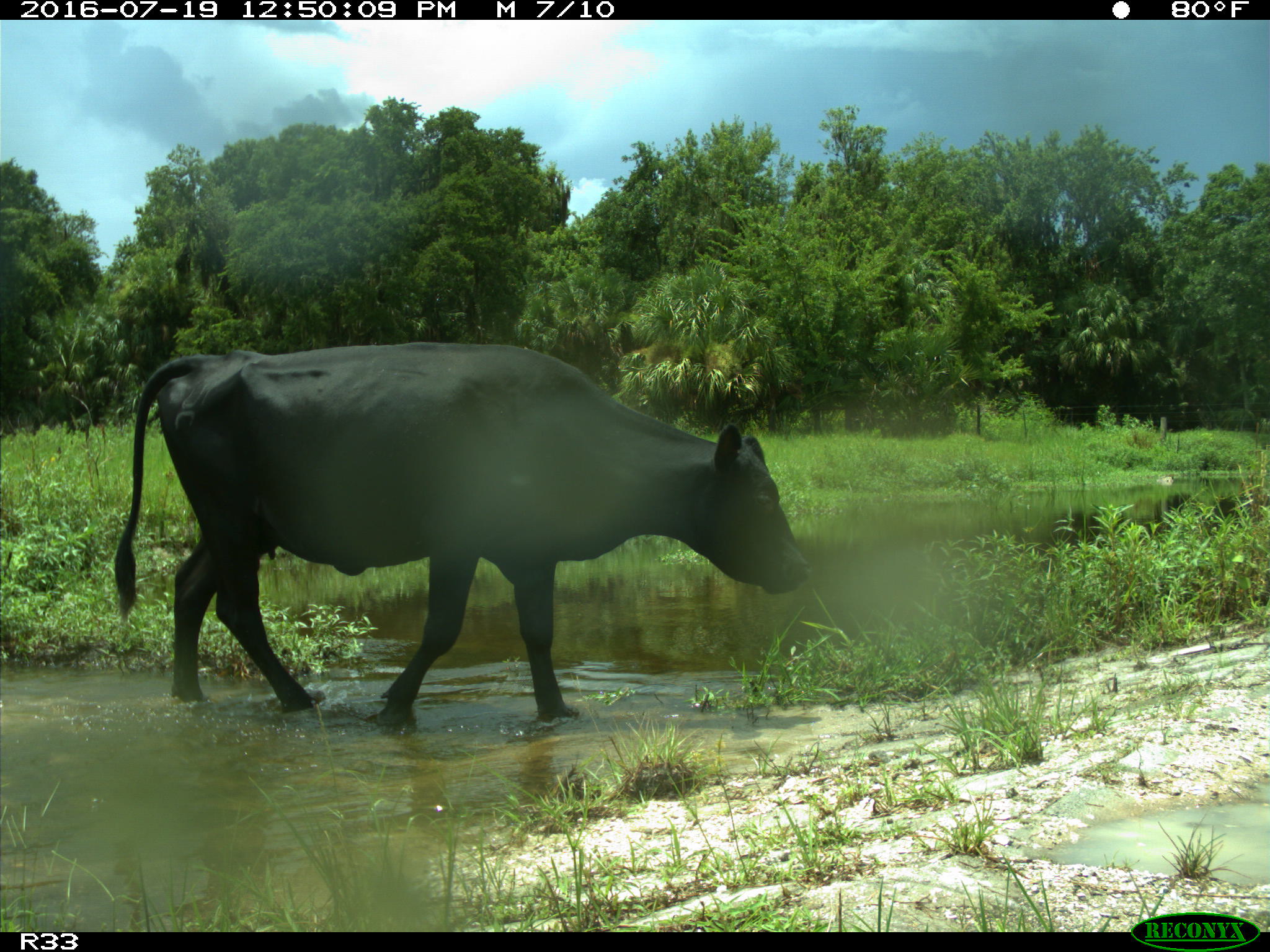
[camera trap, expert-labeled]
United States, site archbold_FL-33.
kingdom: Animalia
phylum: Chordata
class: Mammalia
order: Artiodactyla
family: Bovidae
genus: Bos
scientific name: Bos taurus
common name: domestic cow